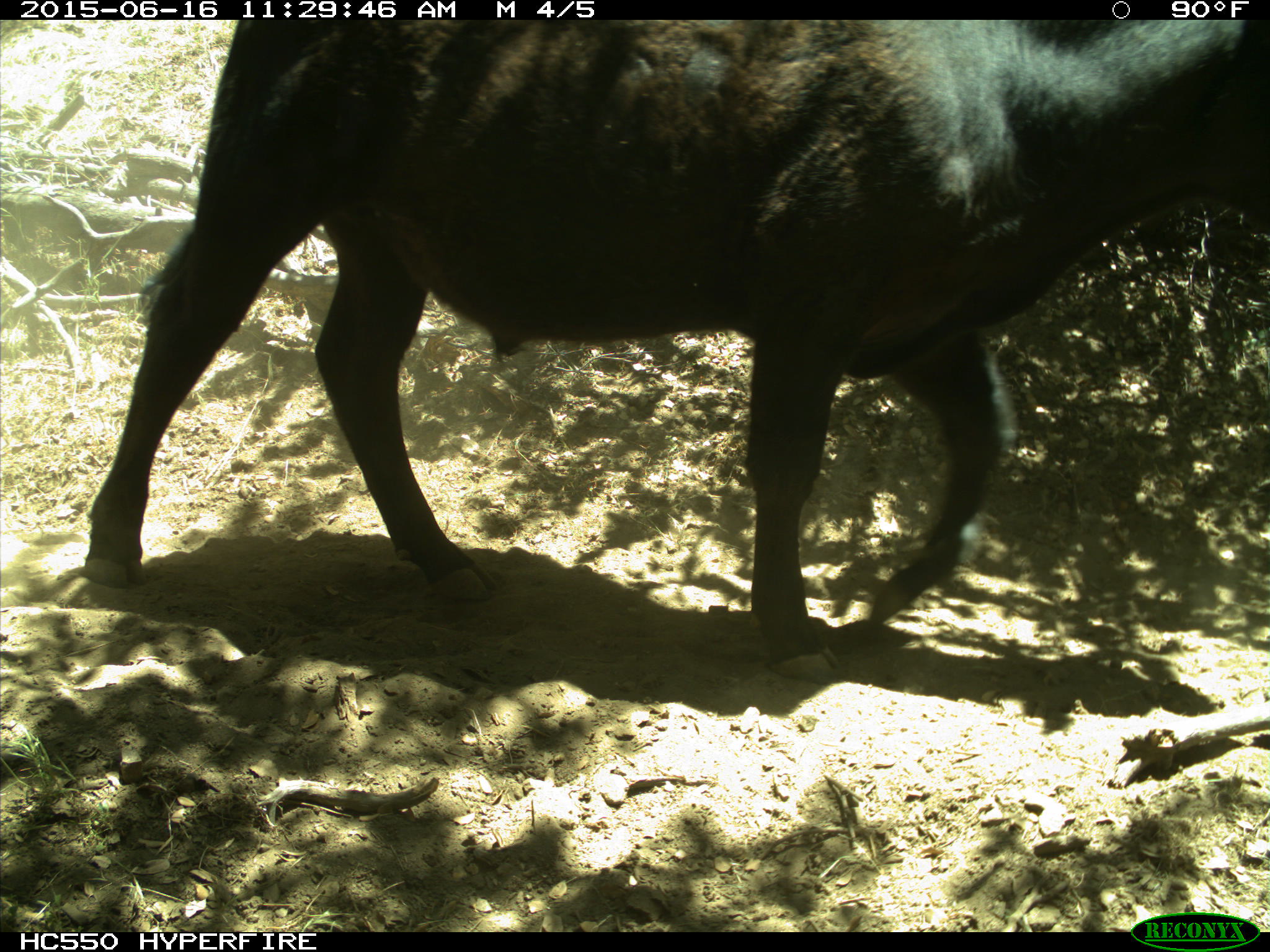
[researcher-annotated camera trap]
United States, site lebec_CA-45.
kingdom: Animalia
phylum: Chordata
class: Mammalia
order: Artiodactyla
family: Bovidae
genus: Bos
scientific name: Bos taurus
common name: domestic cow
Bos taurus (domestic cow).